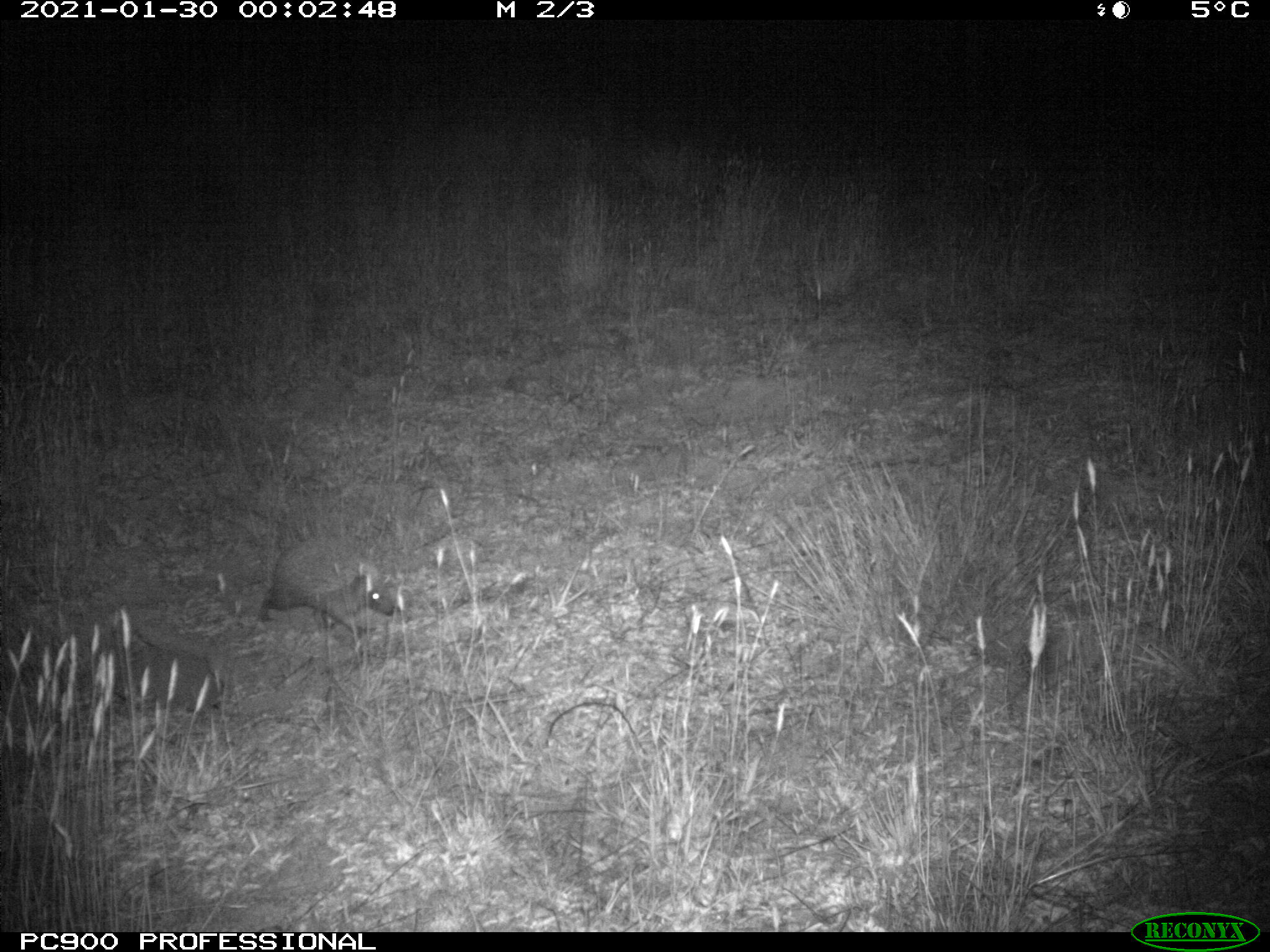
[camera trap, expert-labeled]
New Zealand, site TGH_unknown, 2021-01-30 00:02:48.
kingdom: Animalia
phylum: Chordata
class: Mammalia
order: Eulipotyphla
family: Erinaceidae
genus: Erinaceus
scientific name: Erinaceus europaeus europaeus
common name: european hedgehog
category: hedgehog